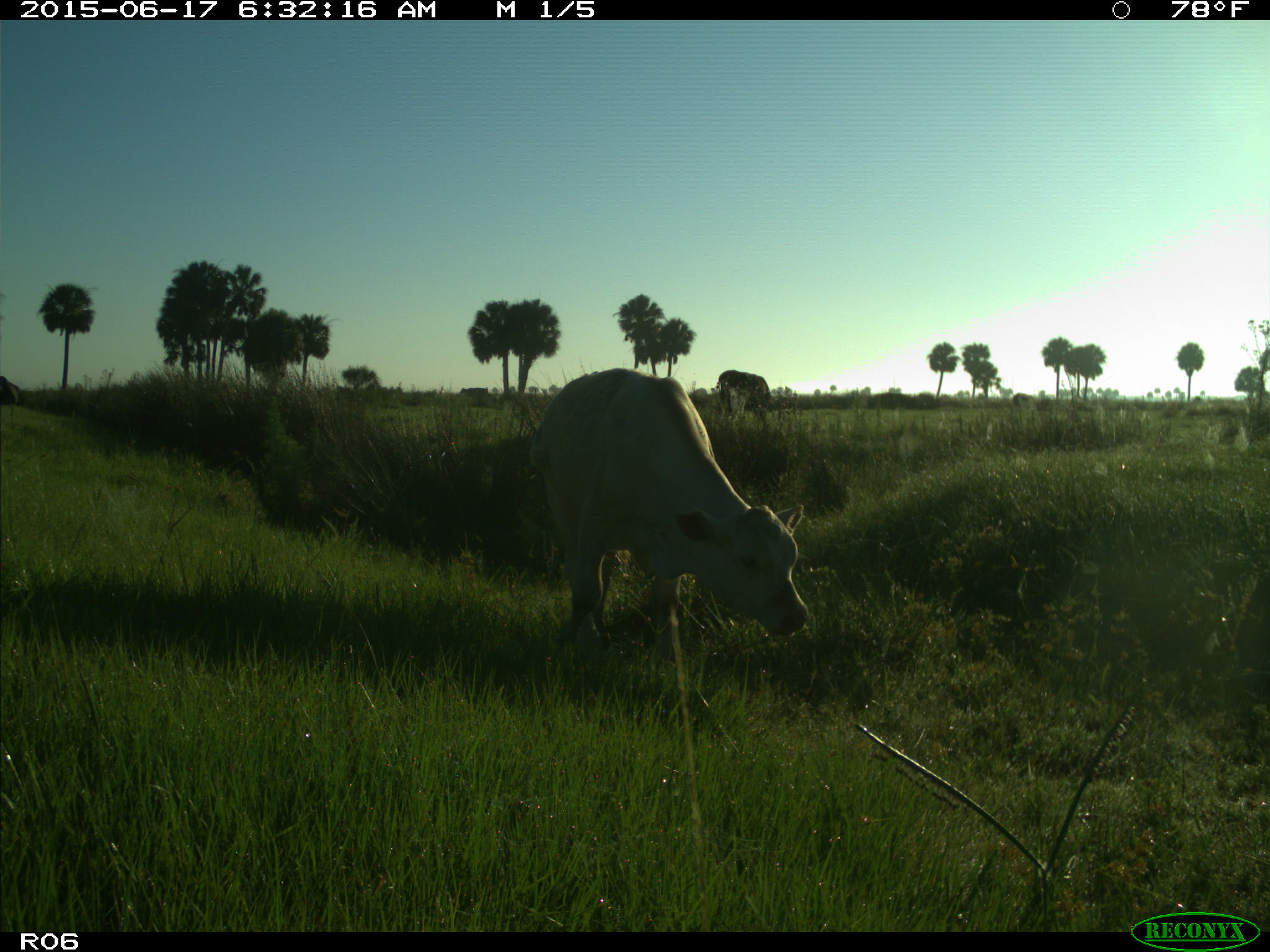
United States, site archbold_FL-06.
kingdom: Animalia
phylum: Chordata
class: Mammalia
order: Artiodactyla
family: Bovidae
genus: Bos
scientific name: Bos taurus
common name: domestic cow